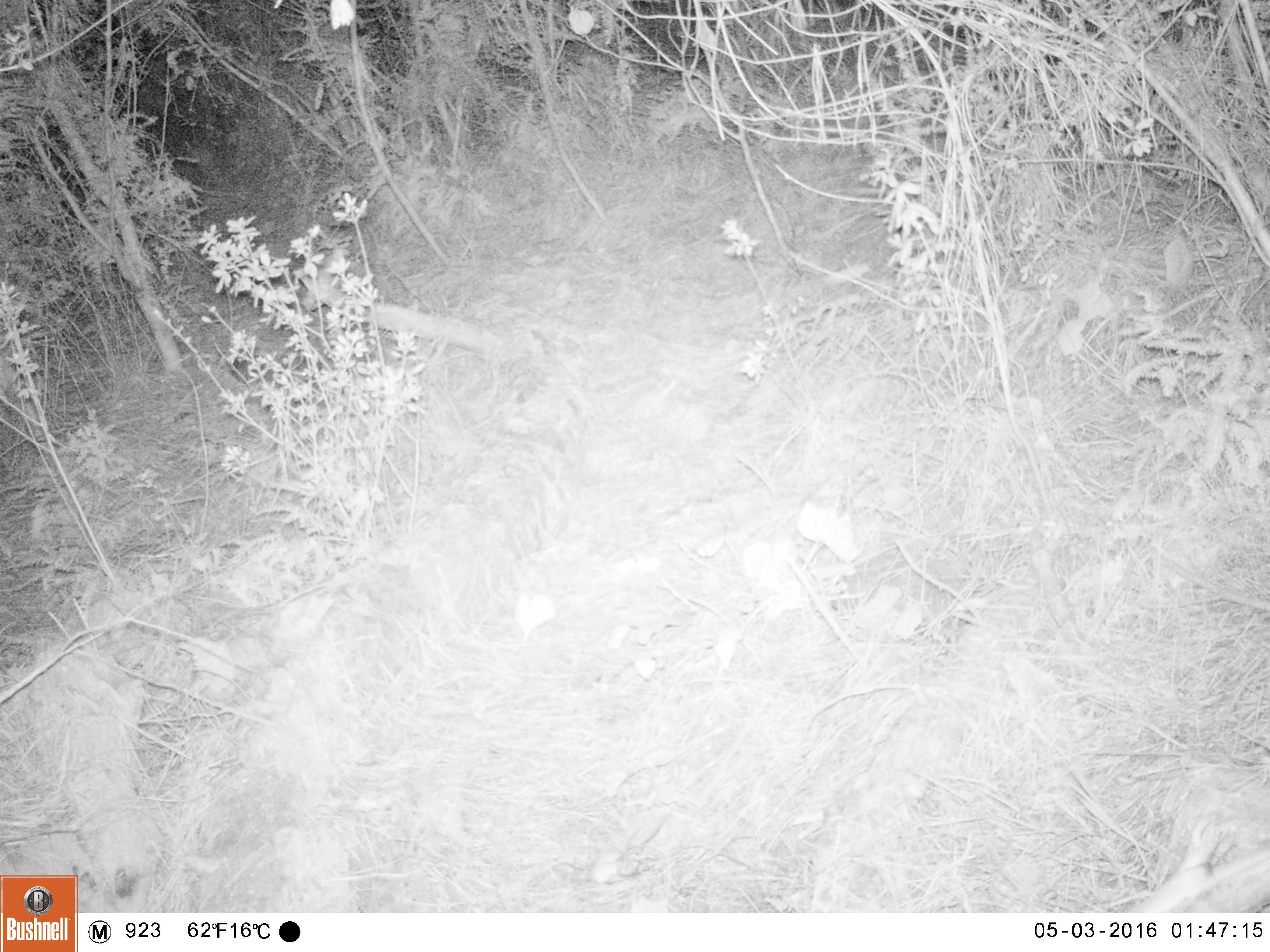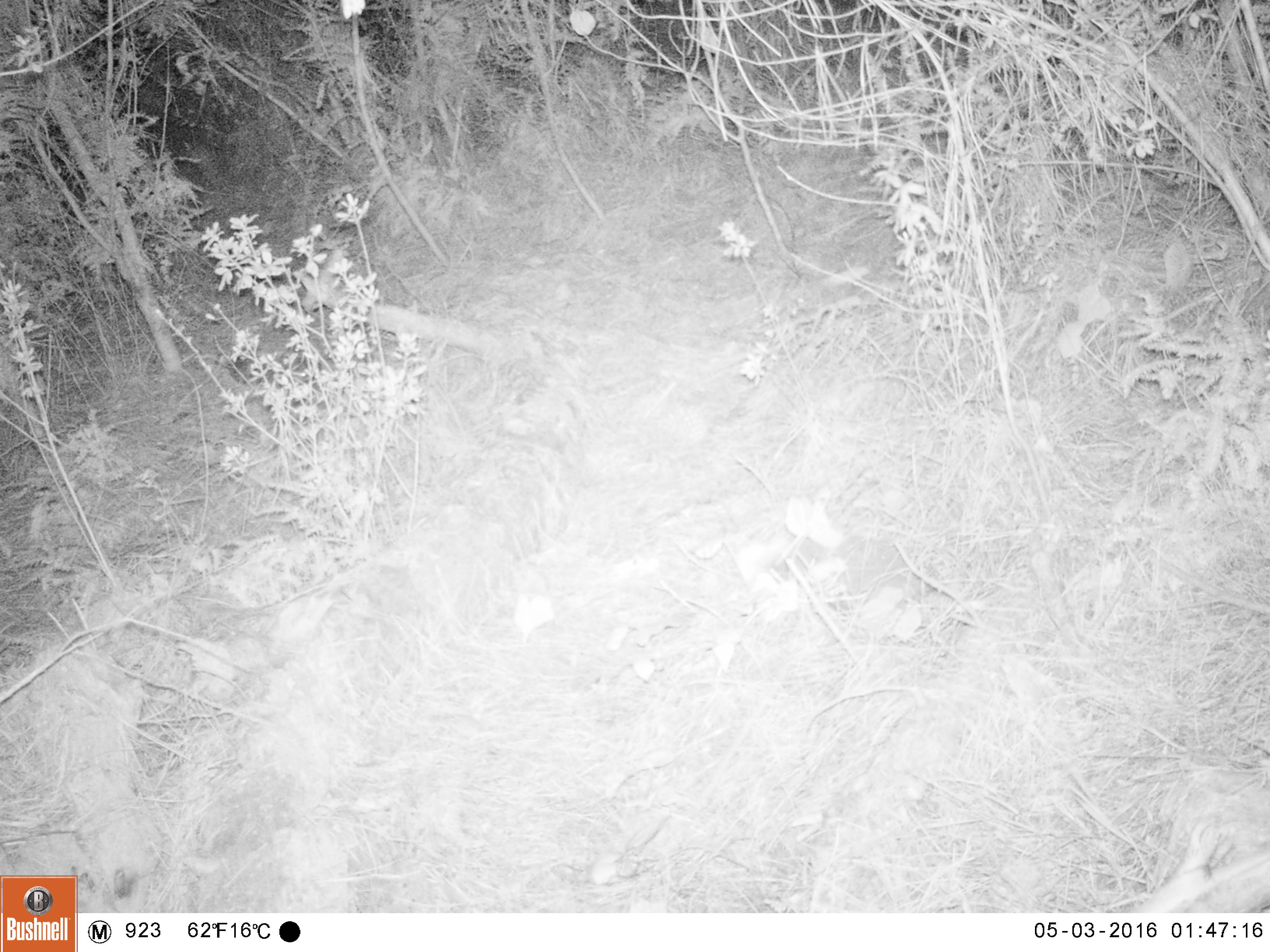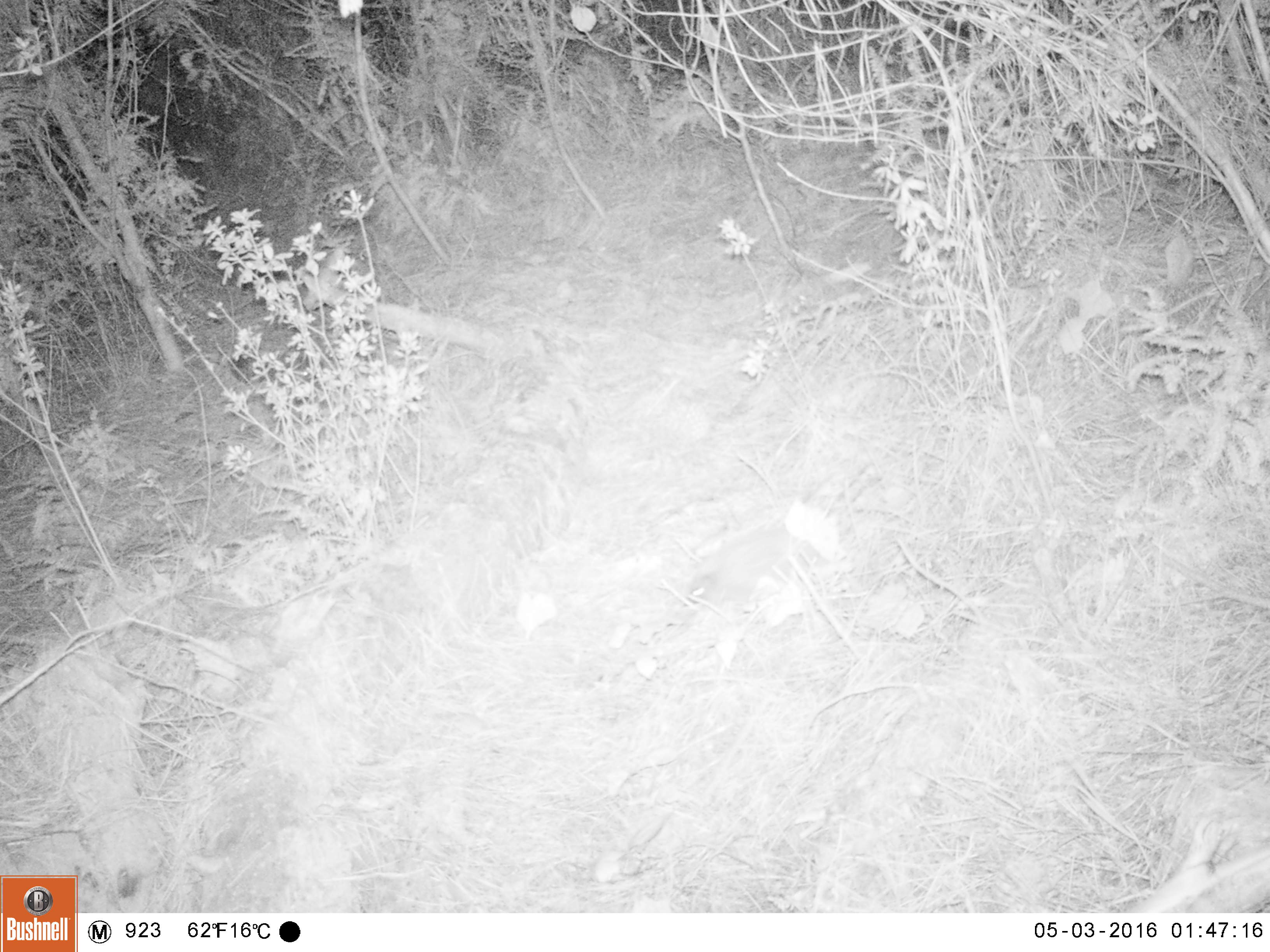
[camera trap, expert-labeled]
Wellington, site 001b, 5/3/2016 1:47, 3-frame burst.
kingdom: Animalia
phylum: Chordata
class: Mammalia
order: Eulipotyphla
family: Erinaceidae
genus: Erinaceus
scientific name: Erinaceus europaeus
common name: hedgehog